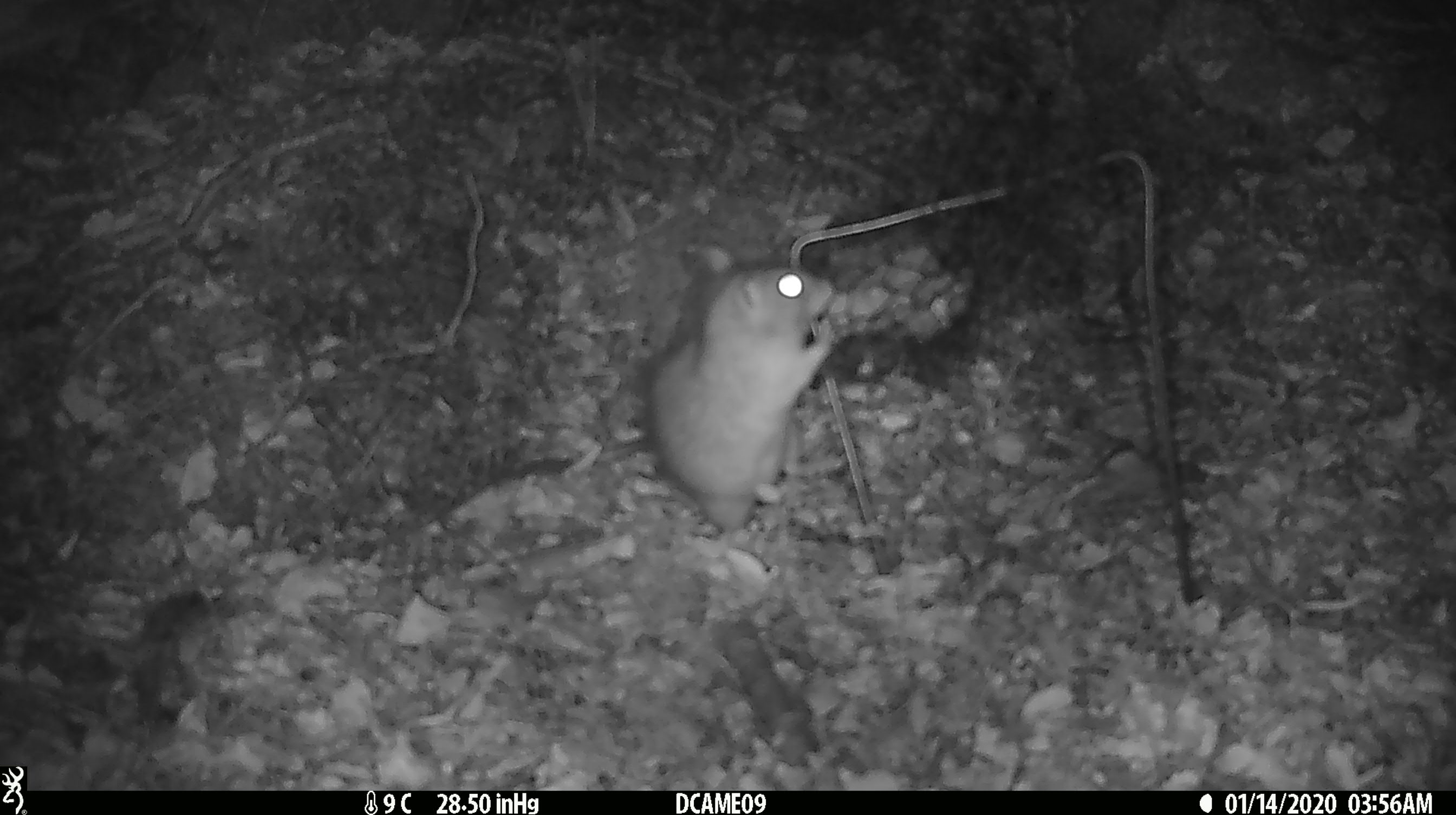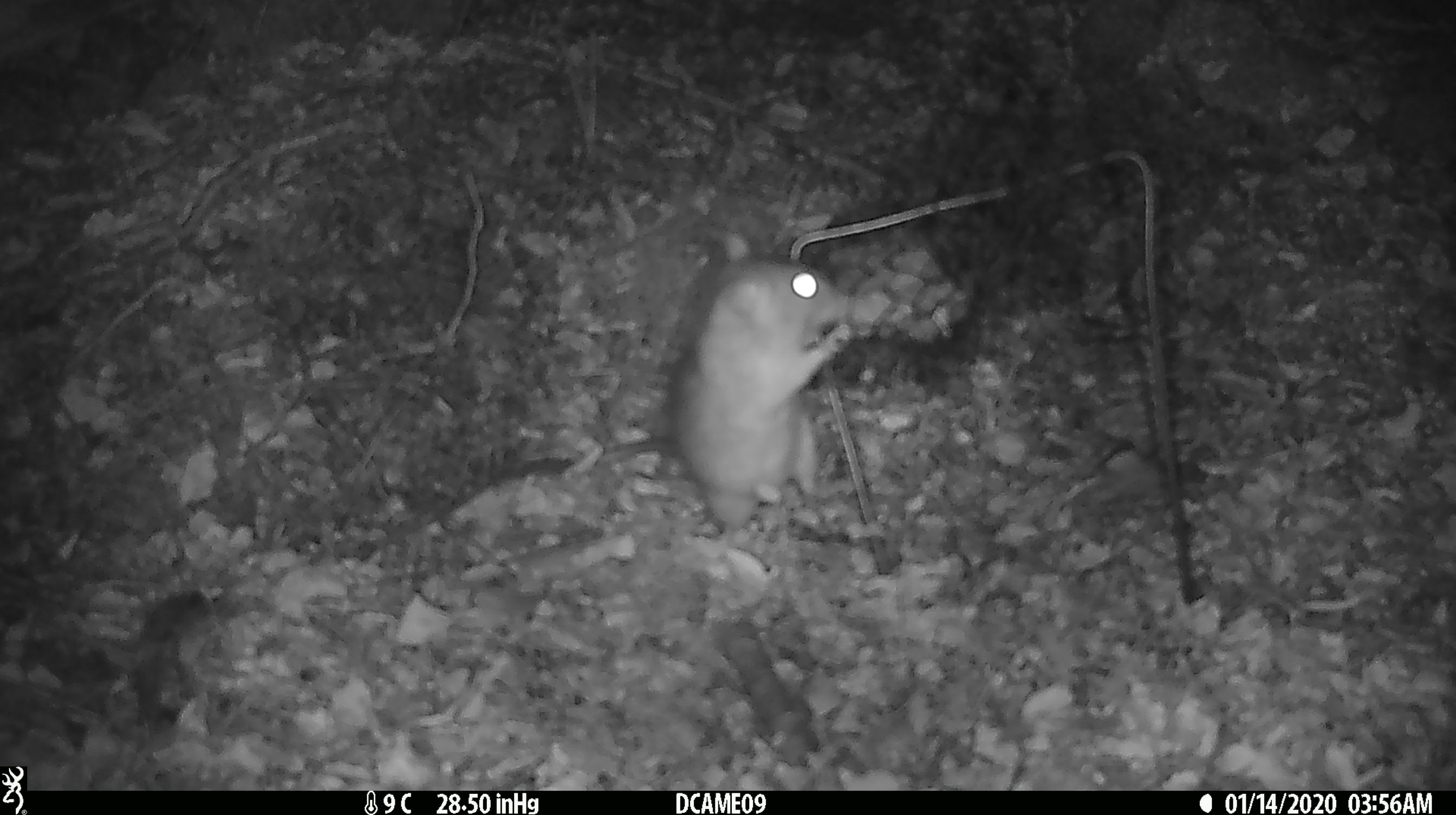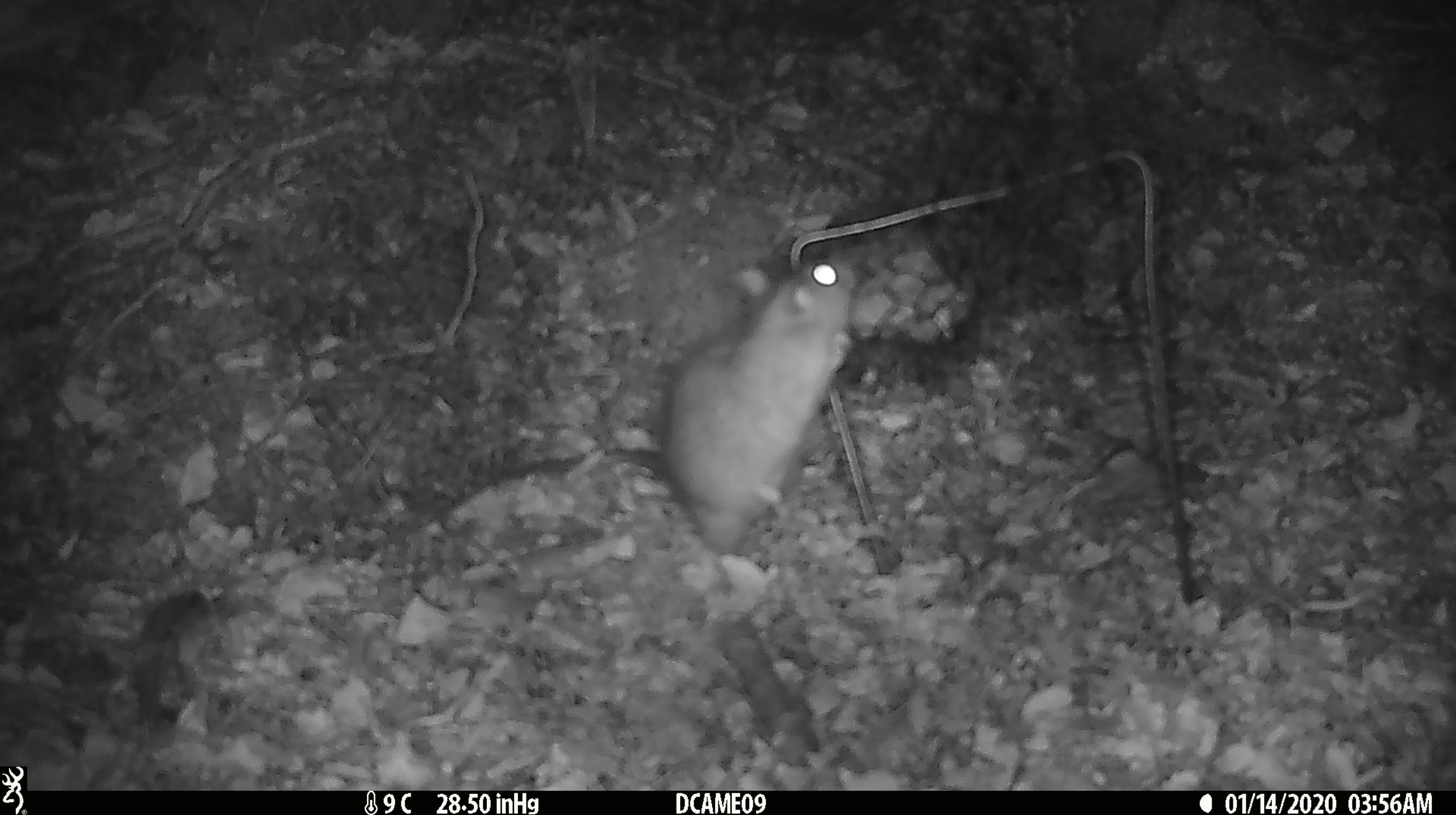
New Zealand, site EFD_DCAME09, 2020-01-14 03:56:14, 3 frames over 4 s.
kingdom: Animalia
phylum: Chordata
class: Mammalia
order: Rodentia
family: Muridae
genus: Rattus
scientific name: Rattus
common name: rat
Rat (Rattus).